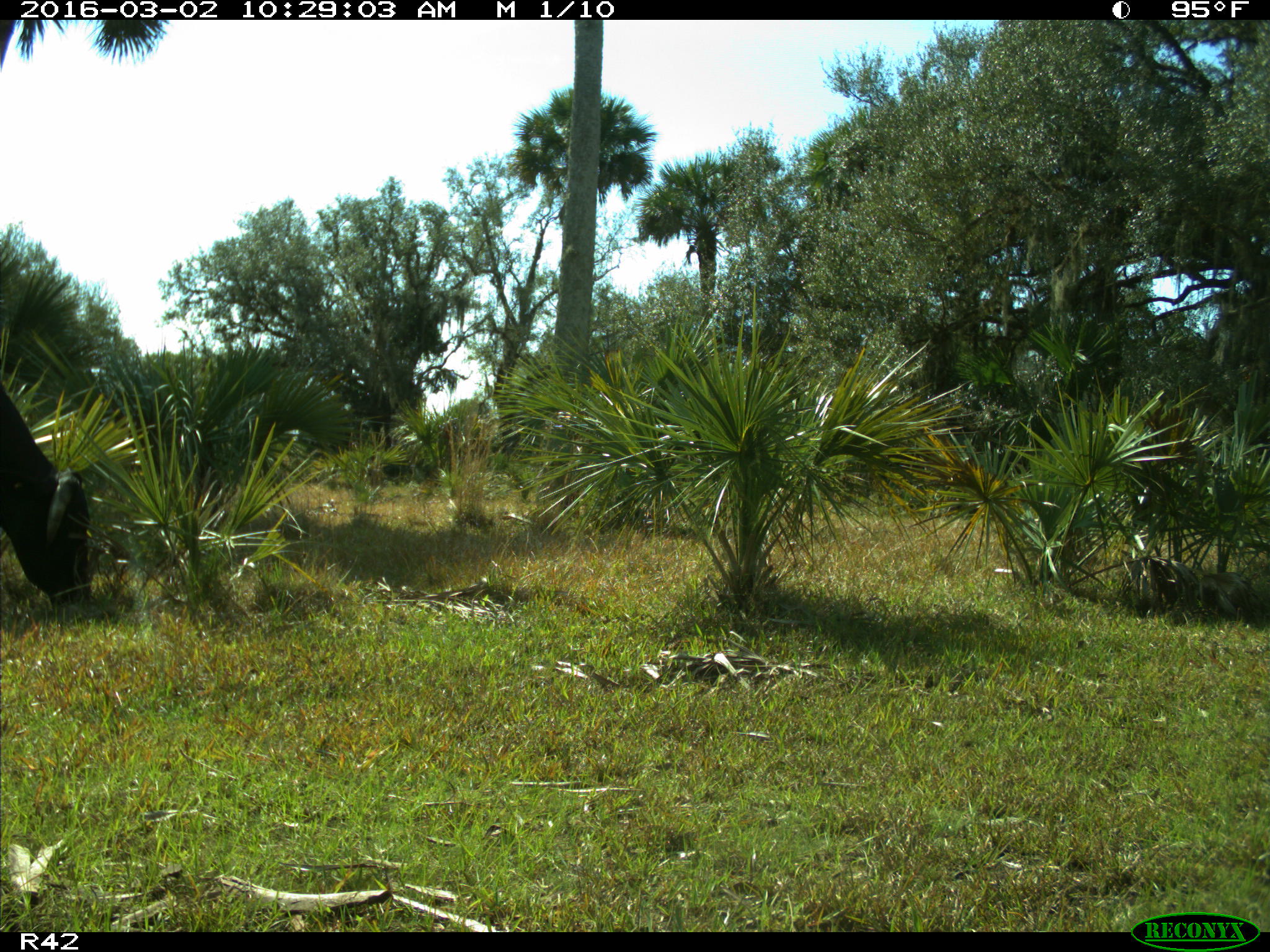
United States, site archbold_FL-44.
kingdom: Animalia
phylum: Chordata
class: Mammalia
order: Artiodactyla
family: Bovidae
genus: Bos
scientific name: Bos taurus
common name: domestic cow